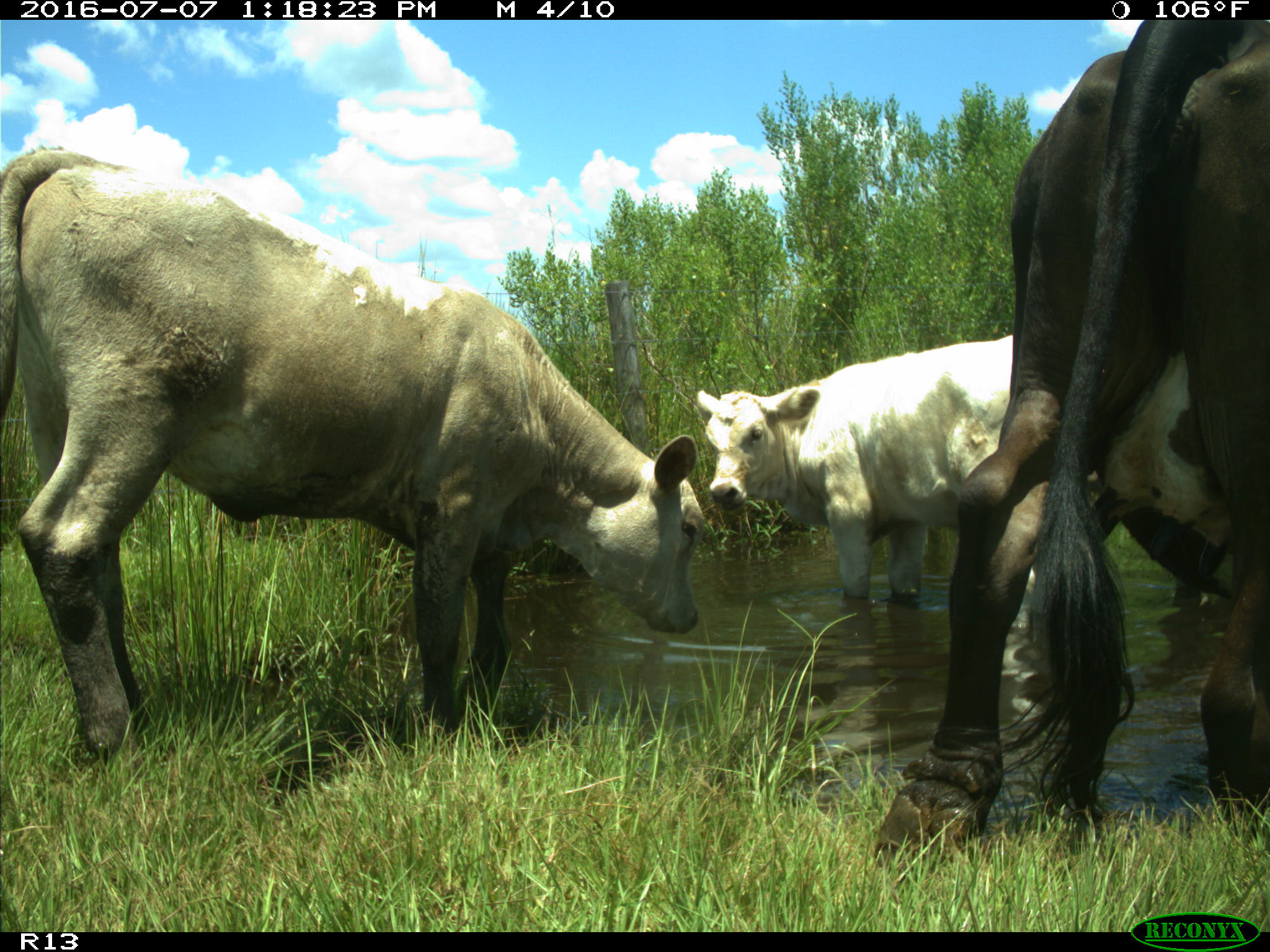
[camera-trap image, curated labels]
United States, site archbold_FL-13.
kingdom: Animalia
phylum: Chordata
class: Mammalia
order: Artiodactyla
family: Bovidae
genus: Bos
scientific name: Bos taurus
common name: domestic cow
Bos taurus (domestic cow).